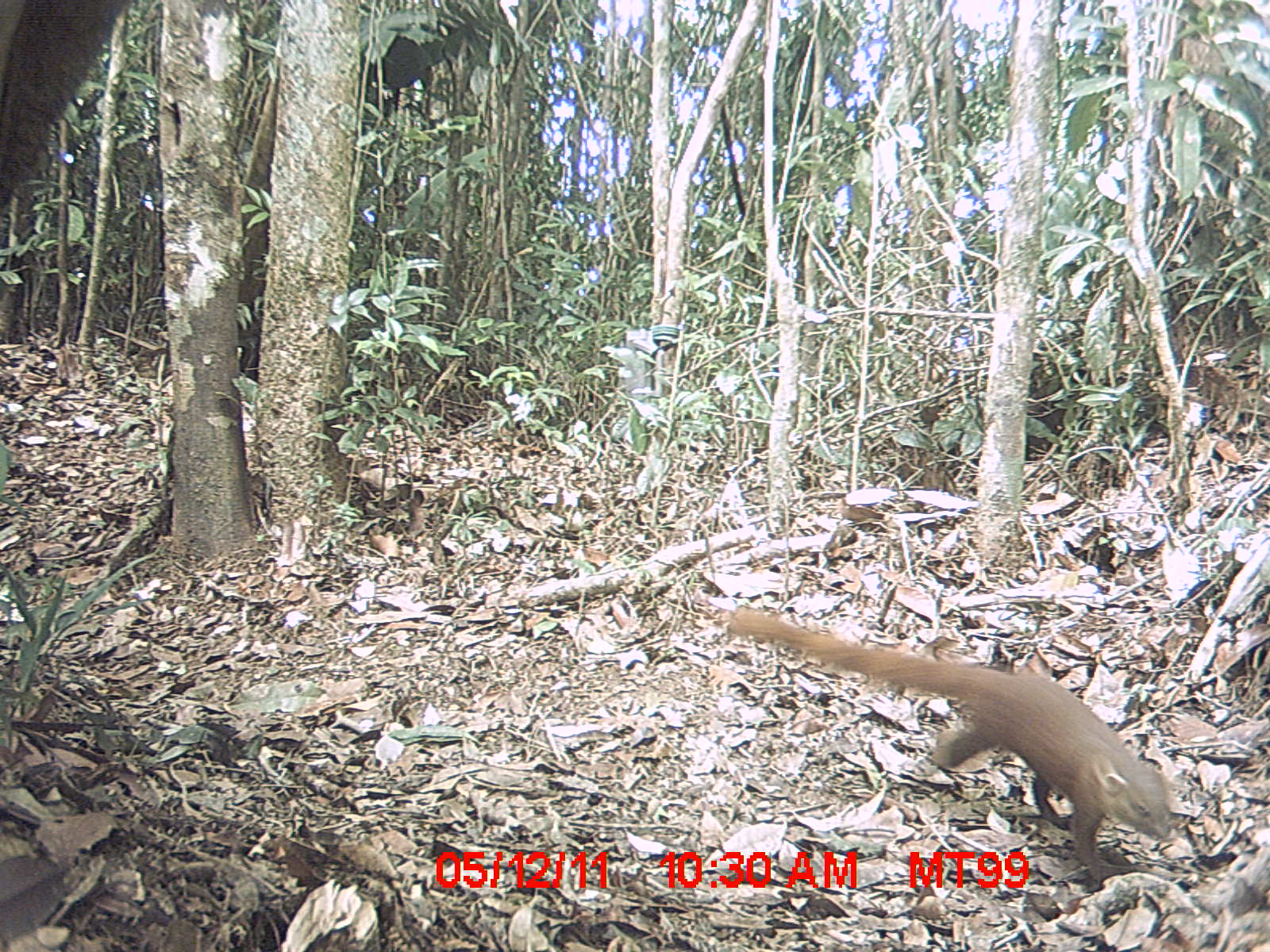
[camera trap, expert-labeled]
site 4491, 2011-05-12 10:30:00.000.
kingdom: Animalia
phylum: Chordata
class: Mammalia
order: Carnivora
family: Eupleridae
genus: Galidia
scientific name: Galidia elegans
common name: ring-tailed vontsira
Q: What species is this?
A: Galidia elegans (ring-tailed vontsira).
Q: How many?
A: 1.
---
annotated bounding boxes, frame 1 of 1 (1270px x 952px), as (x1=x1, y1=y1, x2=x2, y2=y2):
galidia elegans: (x1=723, y1=604, x2=1171, y2=866)